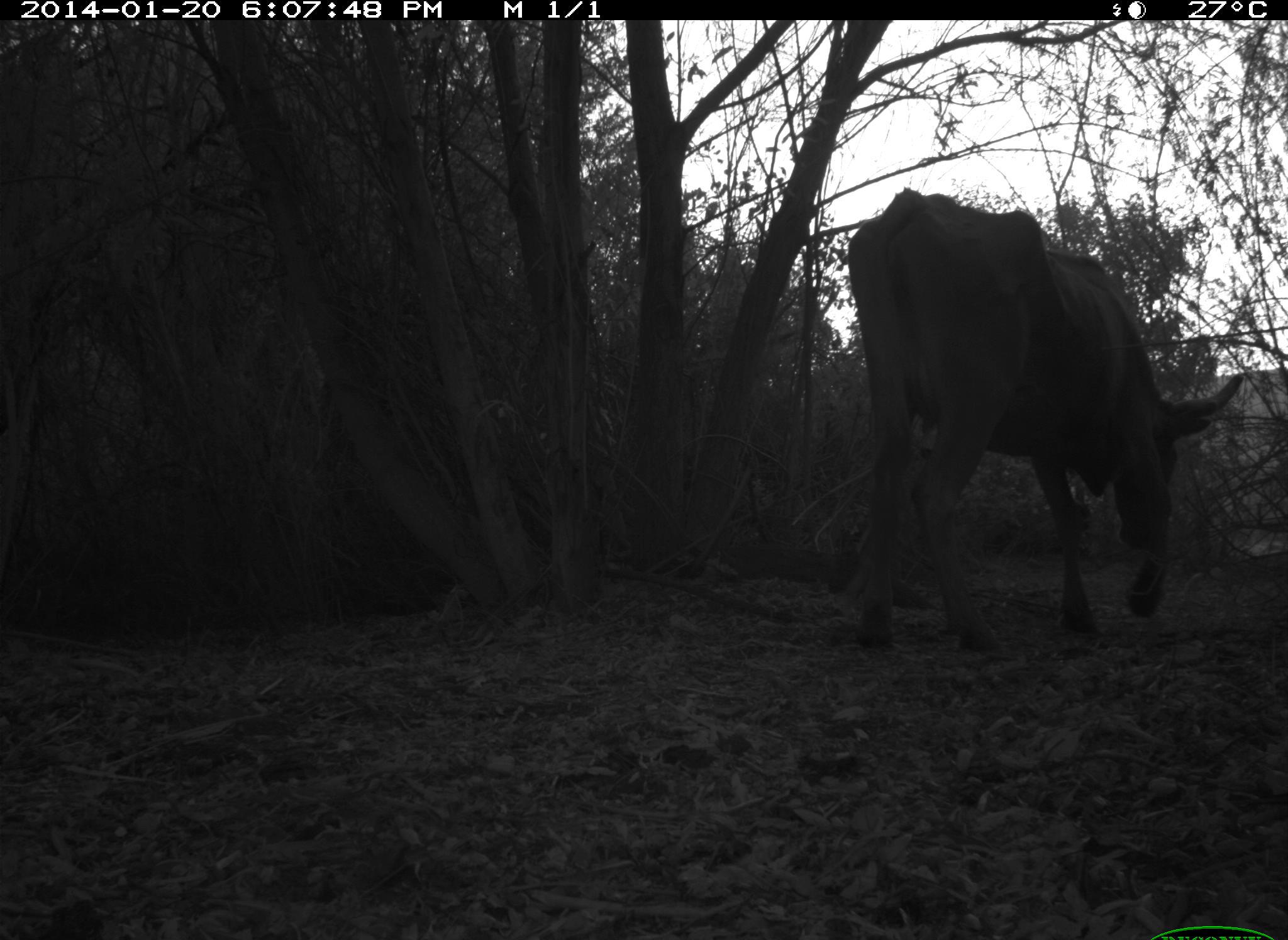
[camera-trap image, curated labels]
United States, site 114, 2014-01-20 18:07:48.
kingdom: Animalia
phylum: Chordata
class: Mammalia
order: Artiodactyla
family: Bovidae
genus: Bos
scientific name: Bos taurus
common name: cow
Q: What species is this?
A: Cow (Bos taurus).